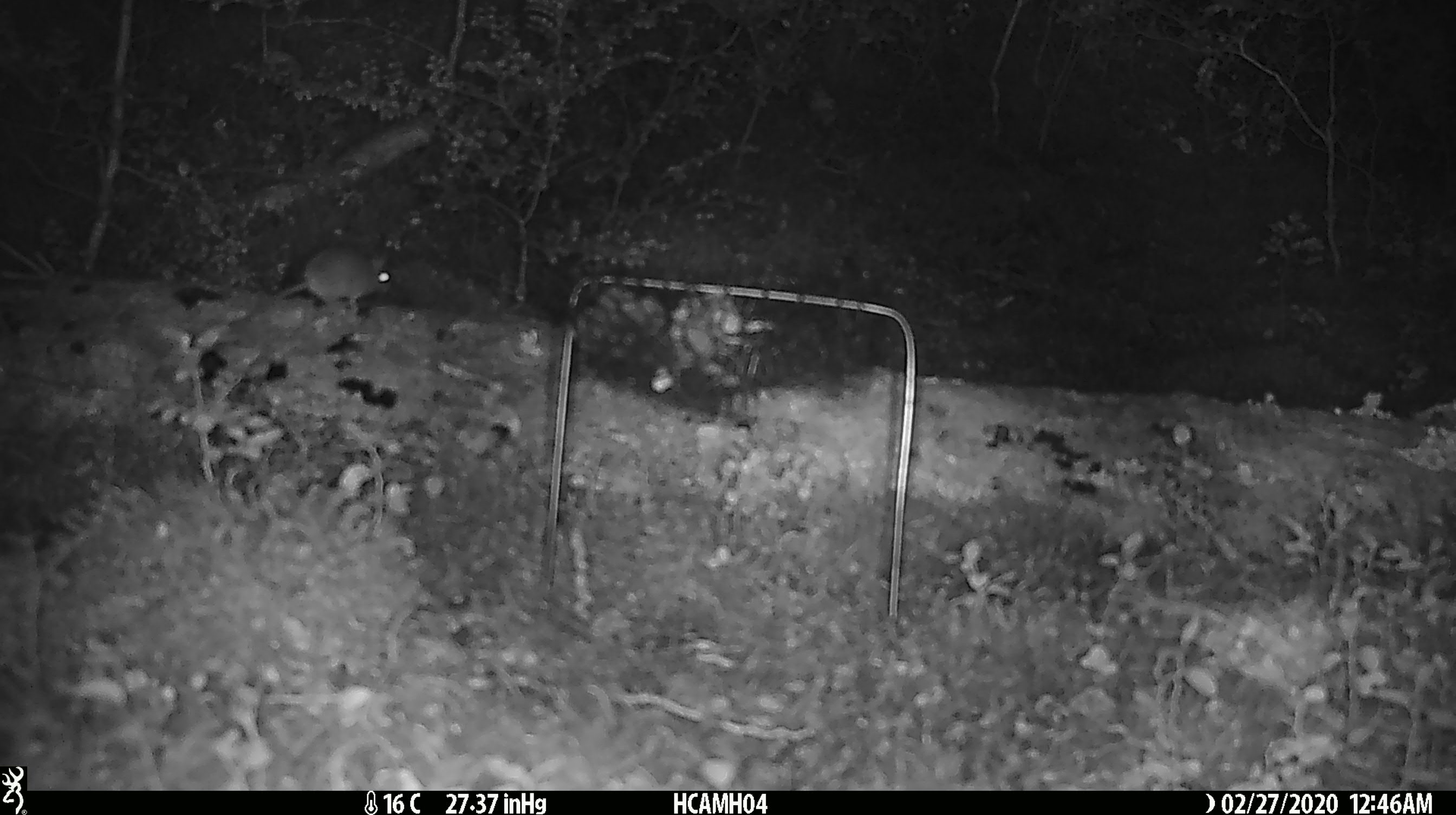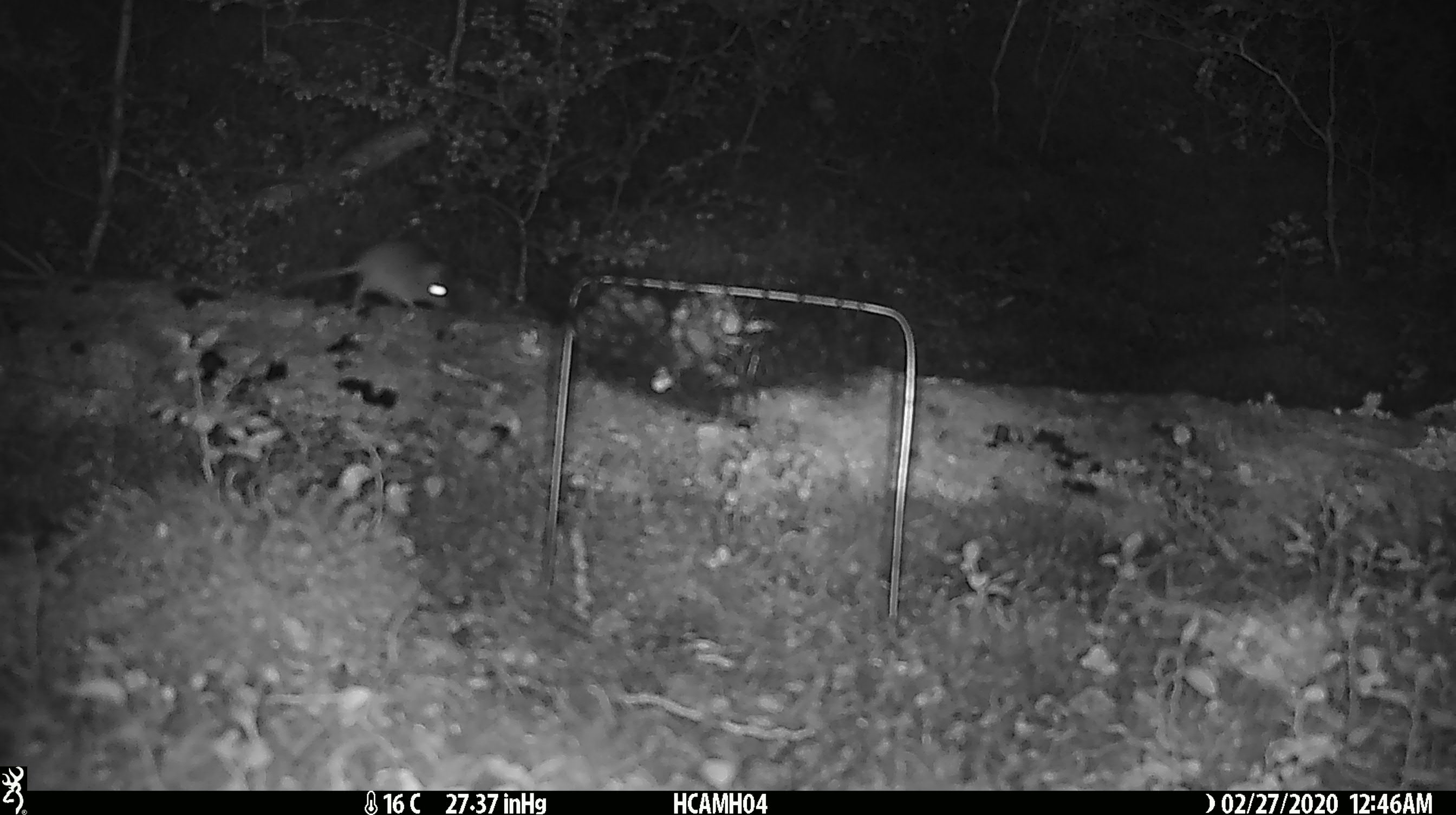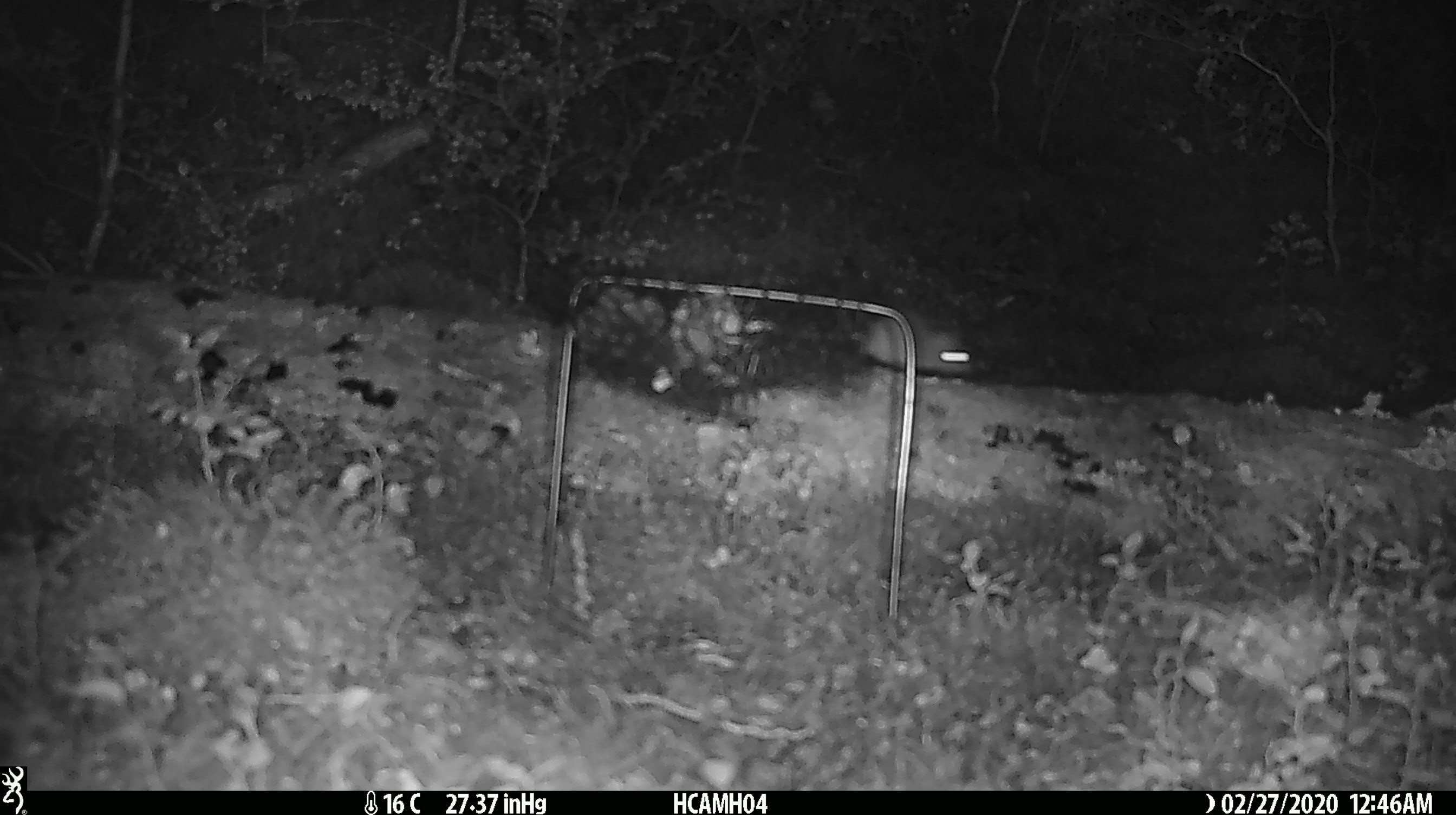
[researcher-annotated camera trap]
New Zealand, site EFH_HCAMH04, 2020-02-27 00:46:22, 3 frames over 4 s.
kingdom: Animalia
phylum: Chordata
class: Mammalia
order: Rodentia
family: Muridae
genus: Mus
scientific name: Mus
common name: mouse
Mouse (Mus).